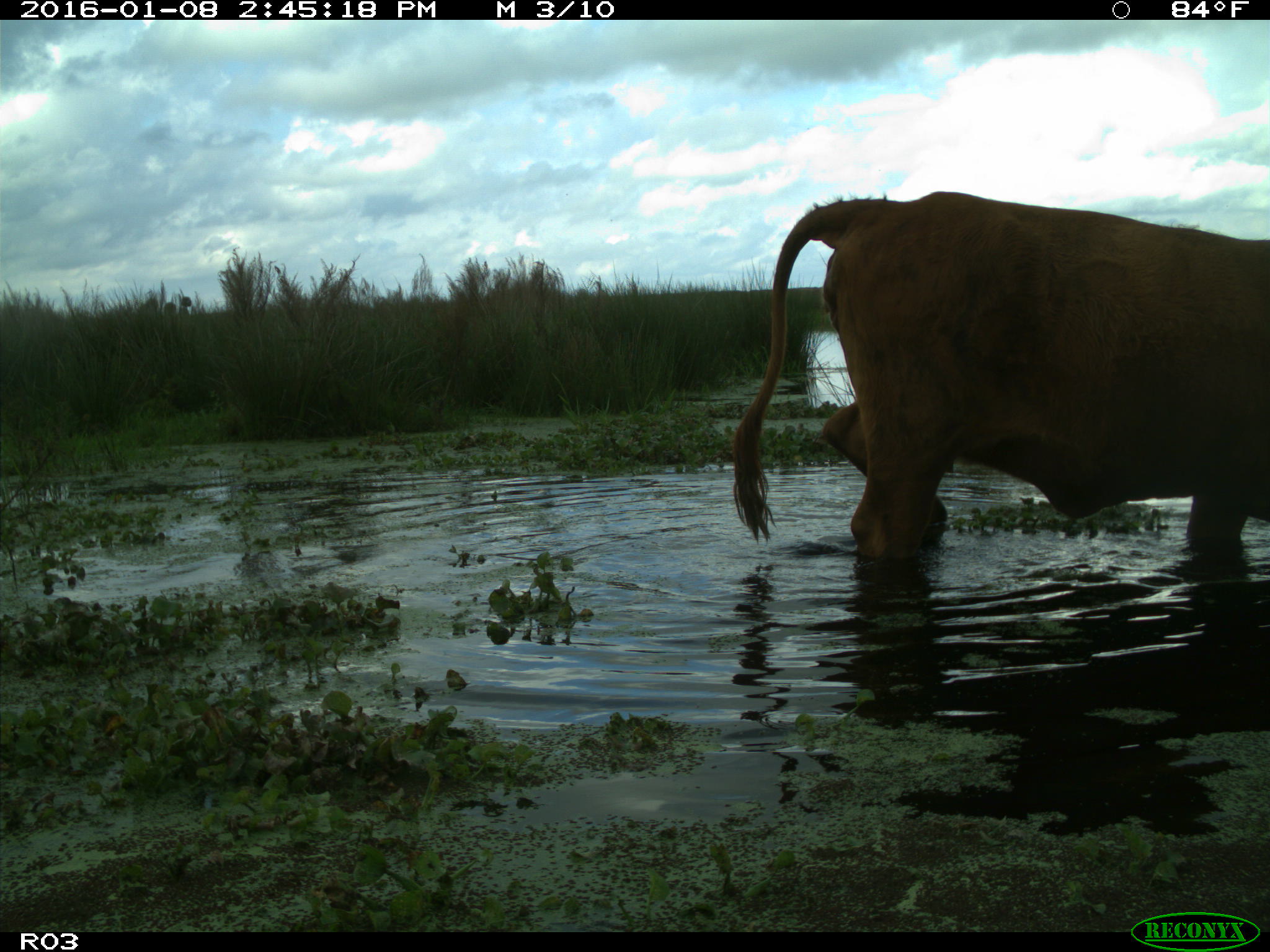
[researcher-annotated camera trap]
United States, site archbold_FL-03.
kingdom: Animalia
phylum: Chordata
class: Mammalia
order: Artiodactyla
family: Bovidae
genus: Bos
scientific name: Bos taurus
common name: domestic cow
Bos taurus (domestic cow).